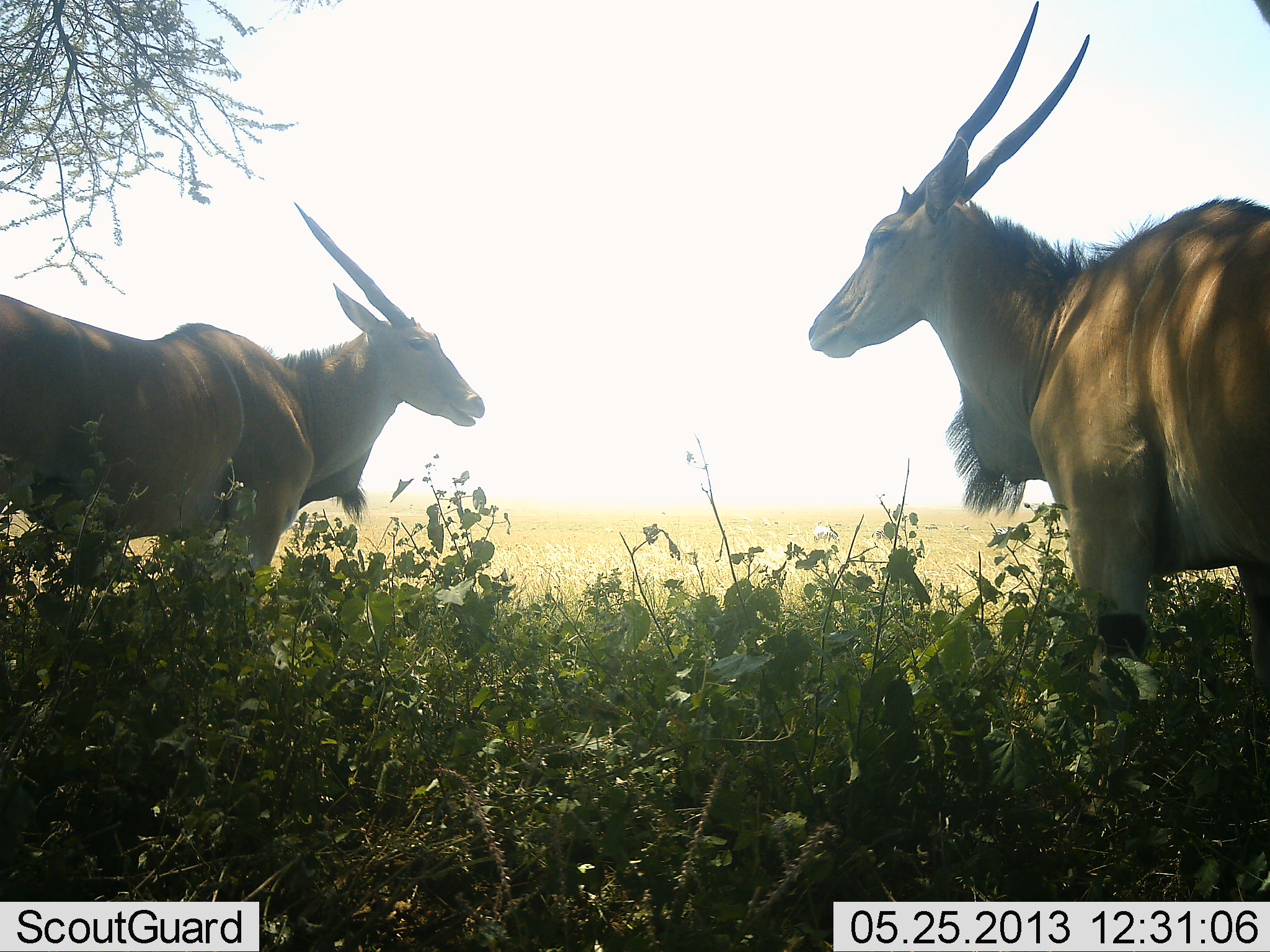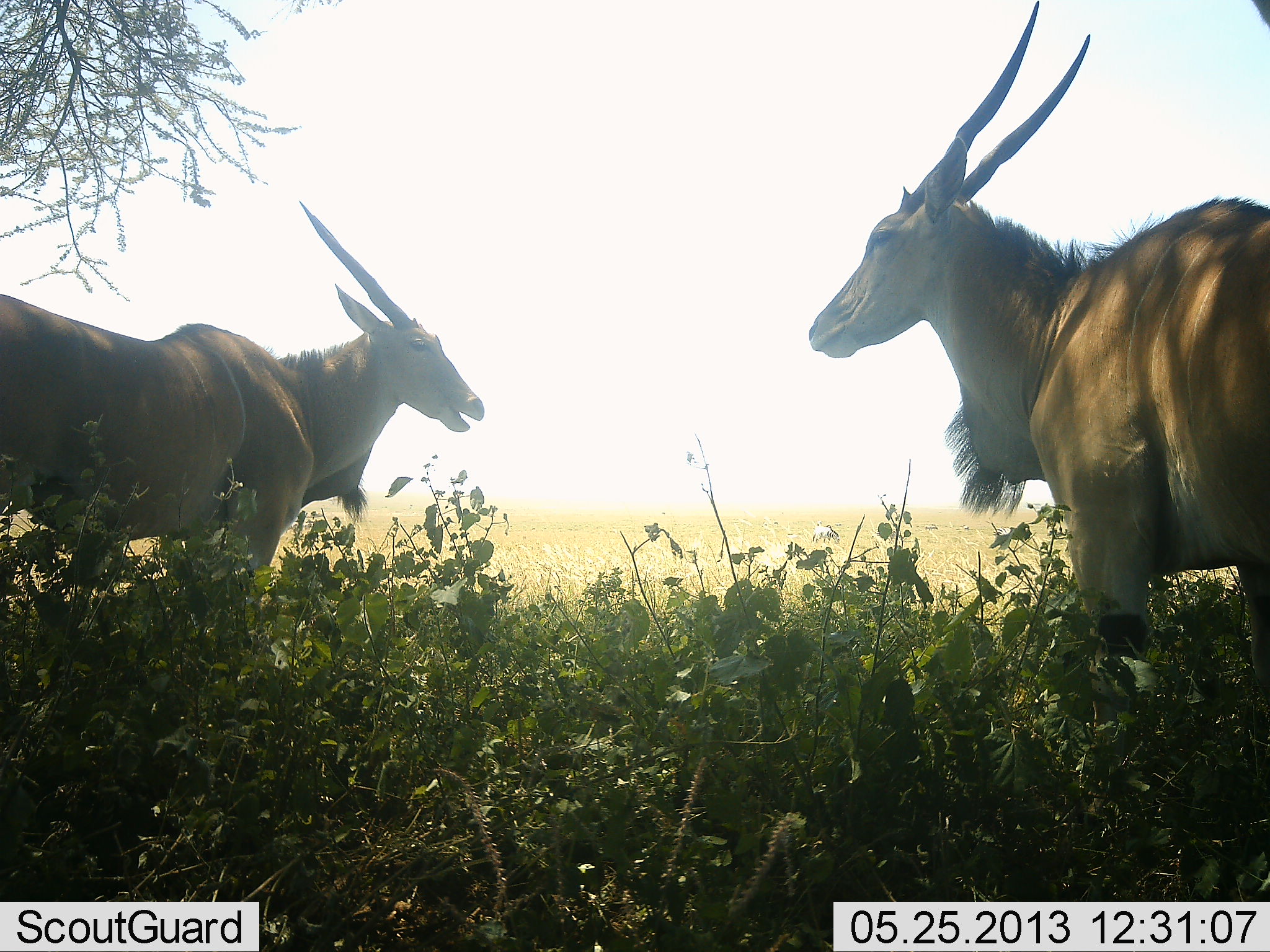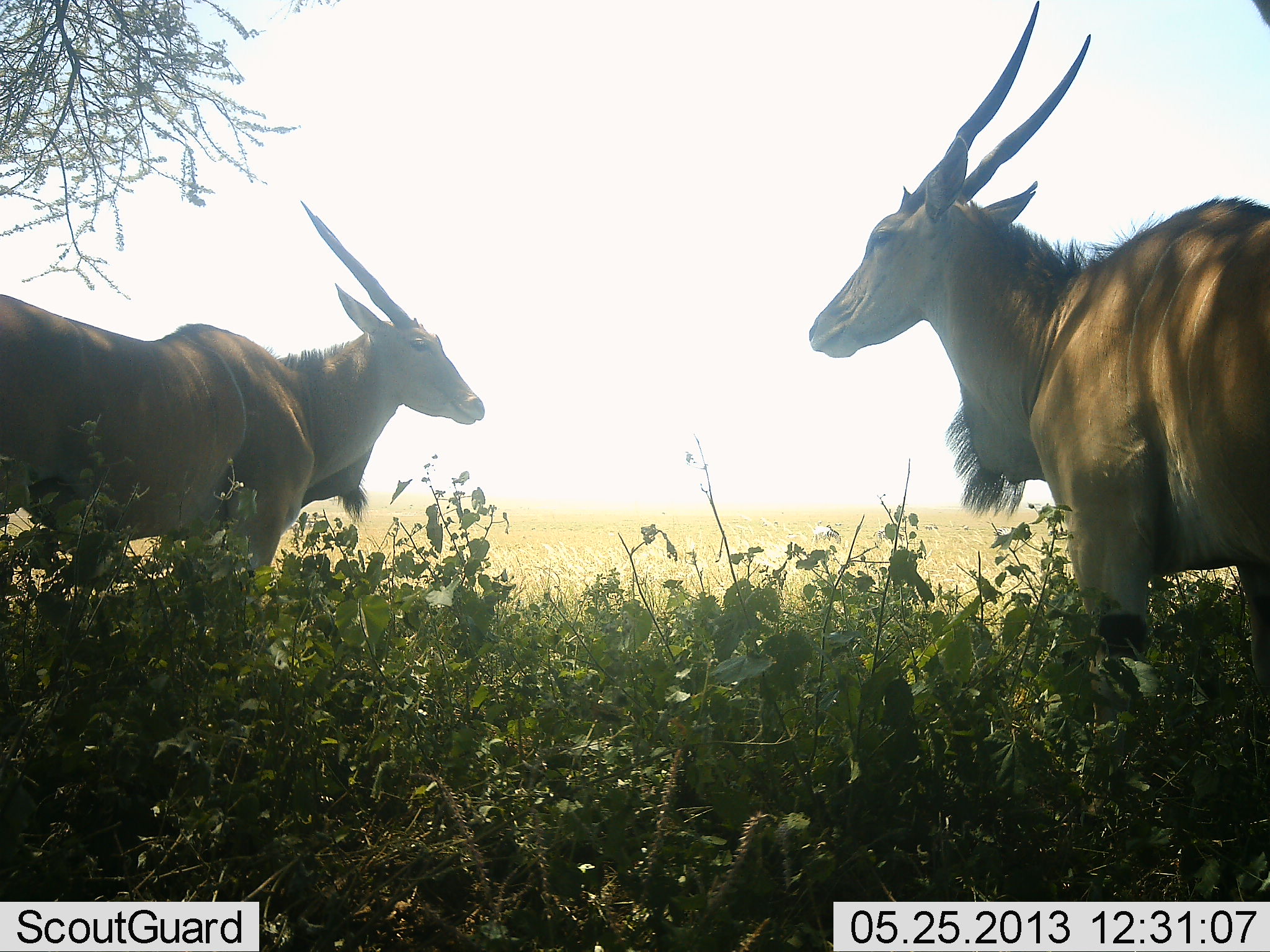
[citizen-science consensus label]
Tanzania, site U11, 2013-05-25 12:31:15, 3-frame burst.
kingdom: Animalia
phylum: Chordata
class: Mammalia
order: Artiodactyla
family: Bovidae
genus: Tragelaphus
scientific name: Tragelaphus oryx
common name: eland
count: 2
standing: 82%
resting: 5%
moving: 0%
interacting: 21%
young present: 0%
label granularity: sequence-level